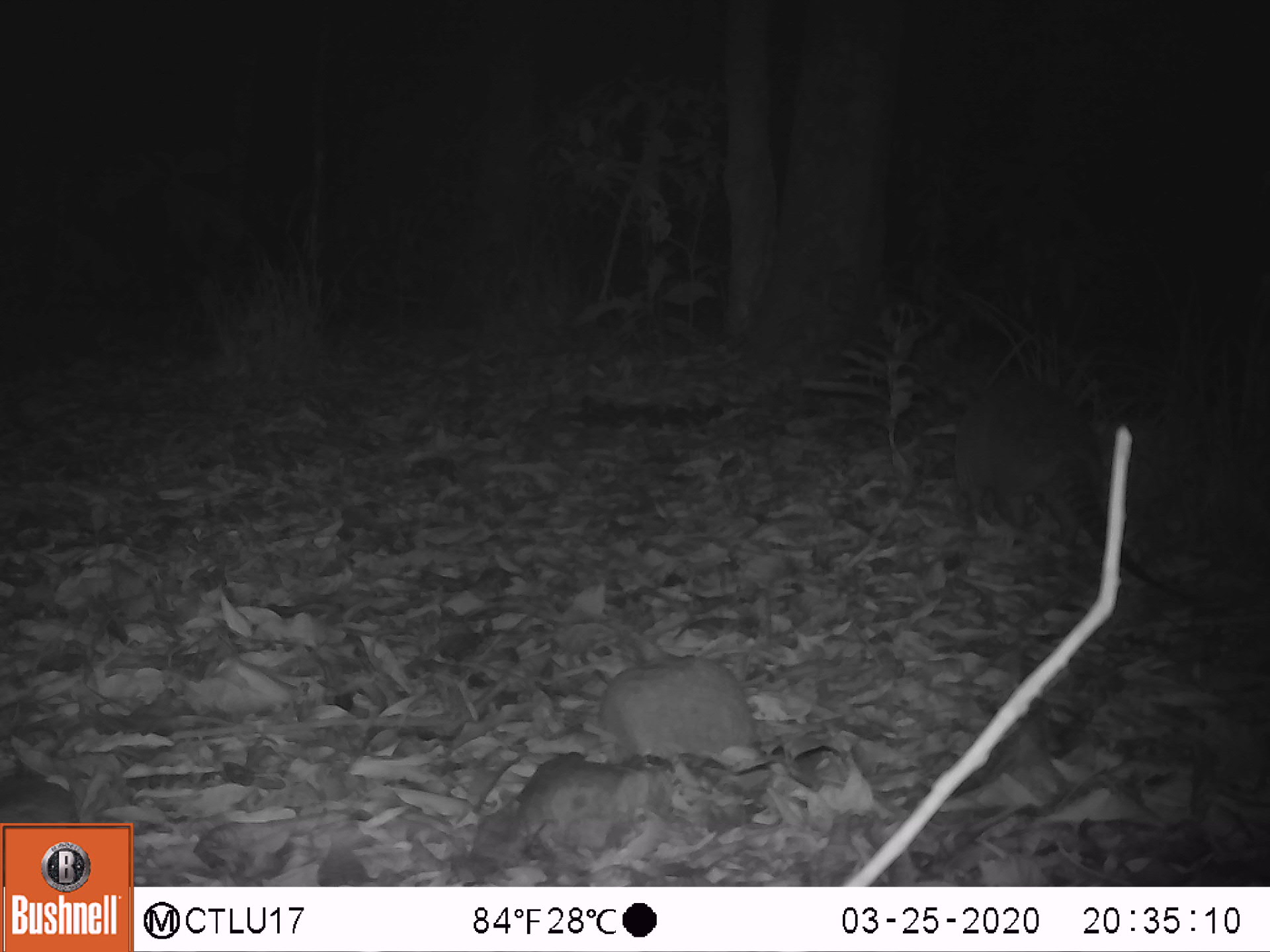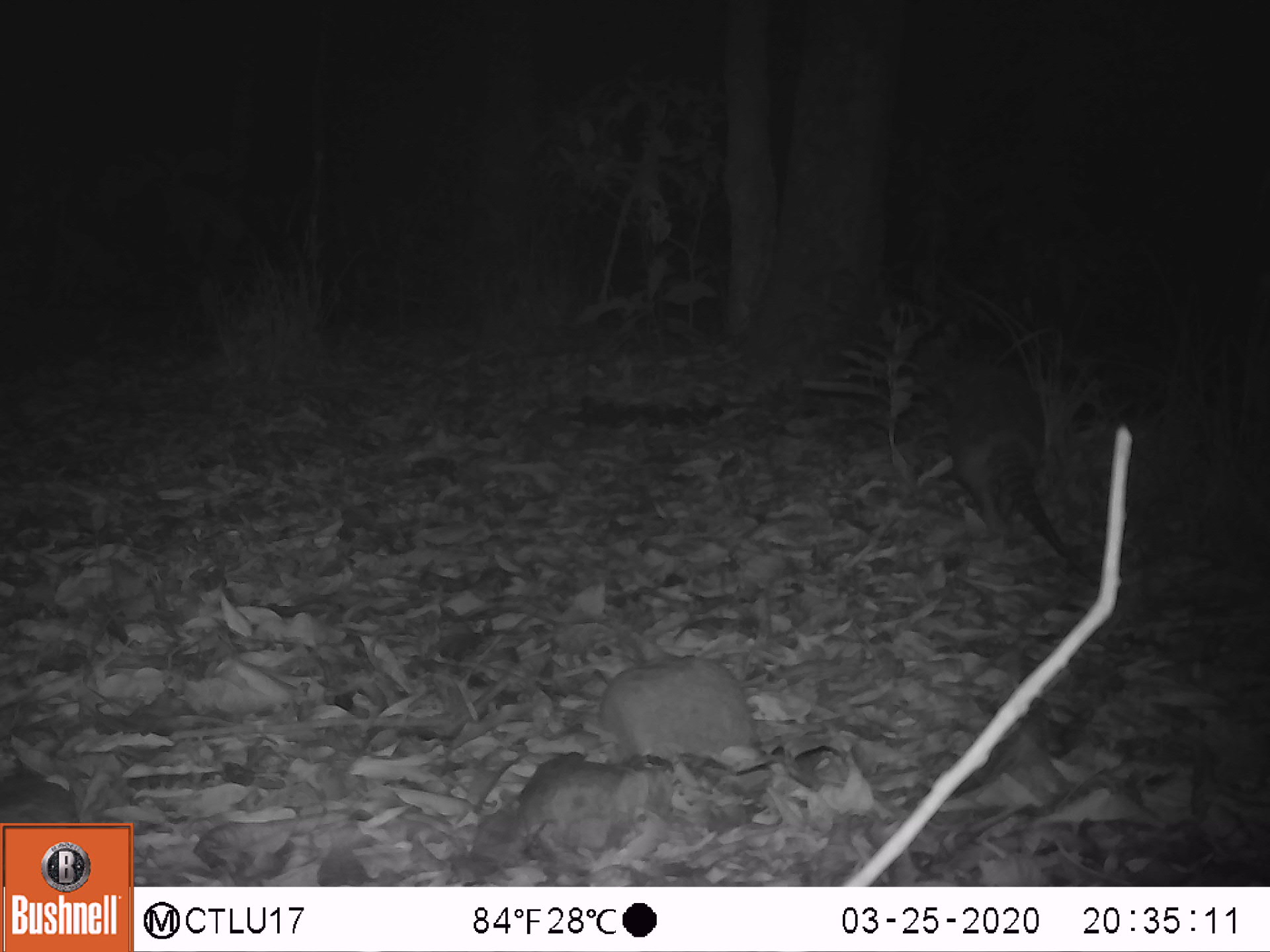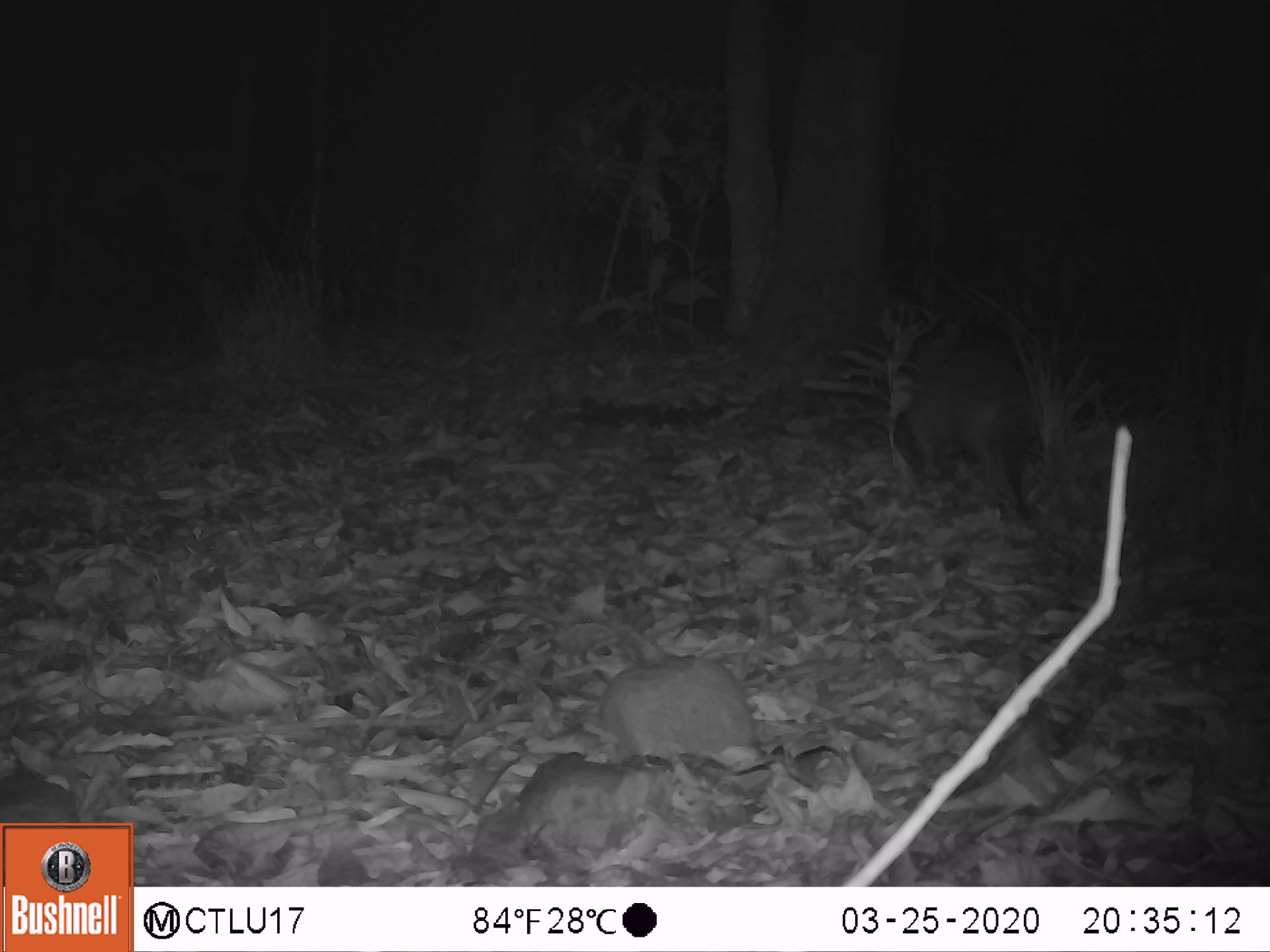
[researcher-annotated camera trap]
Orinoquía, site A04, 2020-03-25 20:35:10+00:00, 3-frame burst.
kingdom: Animalia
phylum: Chordata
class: Mammalia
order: Cingulata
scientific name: Cingulata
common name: armadillo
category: unknown armadillo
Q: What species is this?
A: Unknown armadillo (armadillo) (Cingulata).